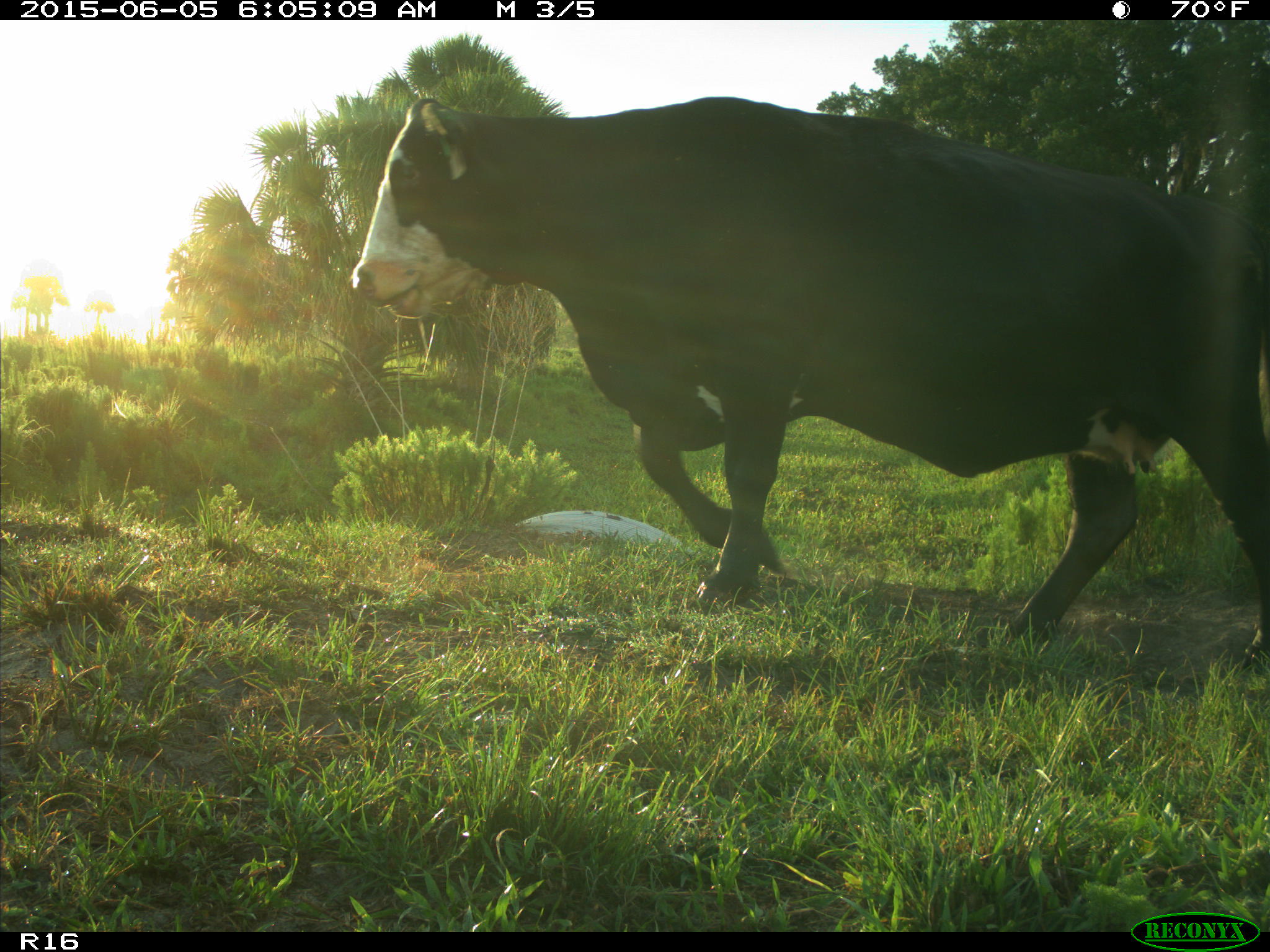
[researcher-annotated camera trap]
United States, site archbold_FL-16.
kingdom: Animalia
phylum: Chordata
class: Mammalia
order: Artiodactyla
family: Bovidae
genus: Bos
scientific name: Bos taurus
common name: domestic cow